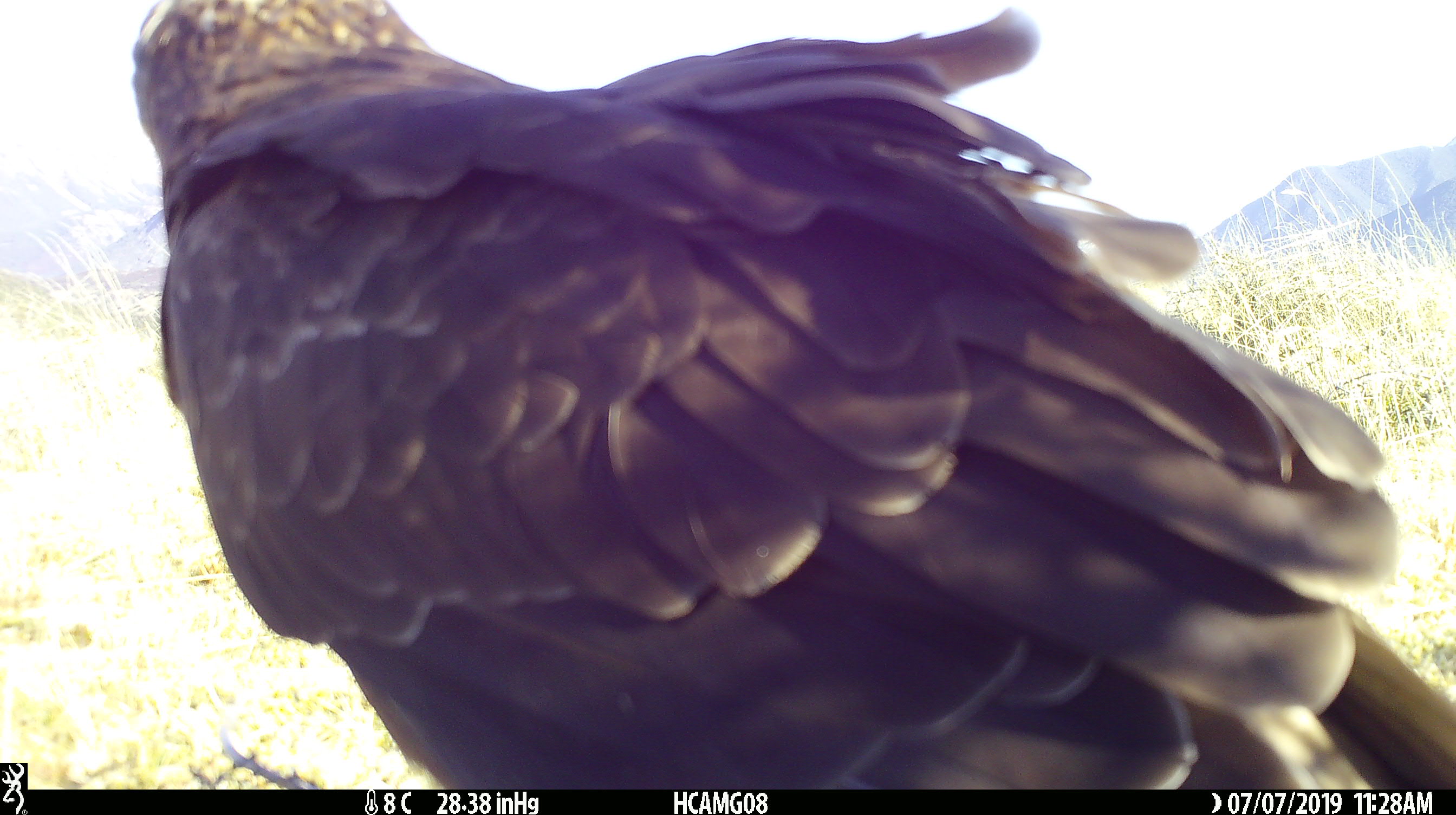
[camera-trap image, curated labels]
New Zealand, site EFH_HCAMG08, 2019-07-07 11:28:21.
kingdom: Animalia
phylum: Chordata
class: Aves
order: Accipitriformes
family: Accipitridae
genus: Circus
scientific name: Circus approximans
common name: swamp harrier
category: harrier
Harrier (swamp harrier) (Circus approximans).